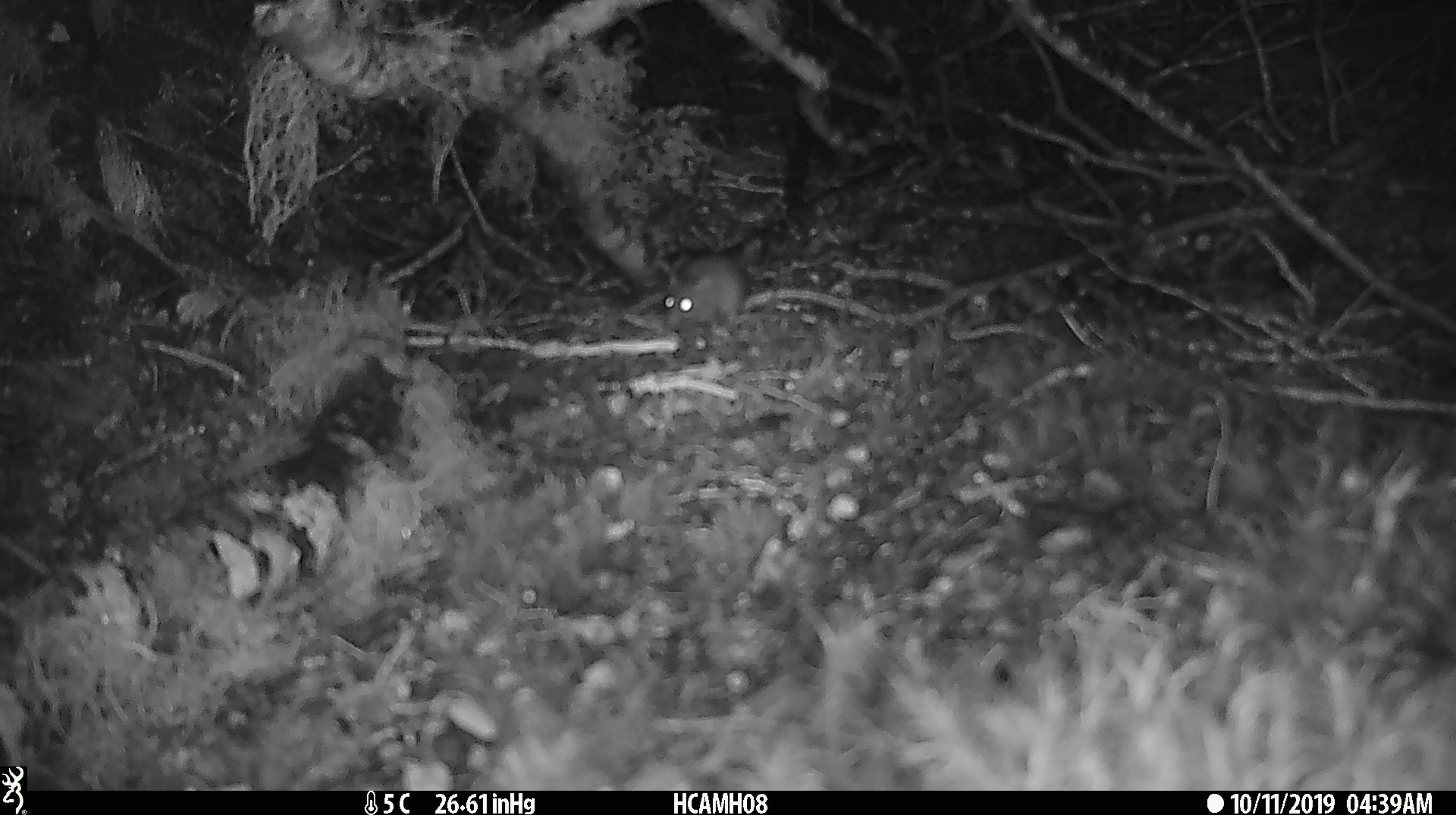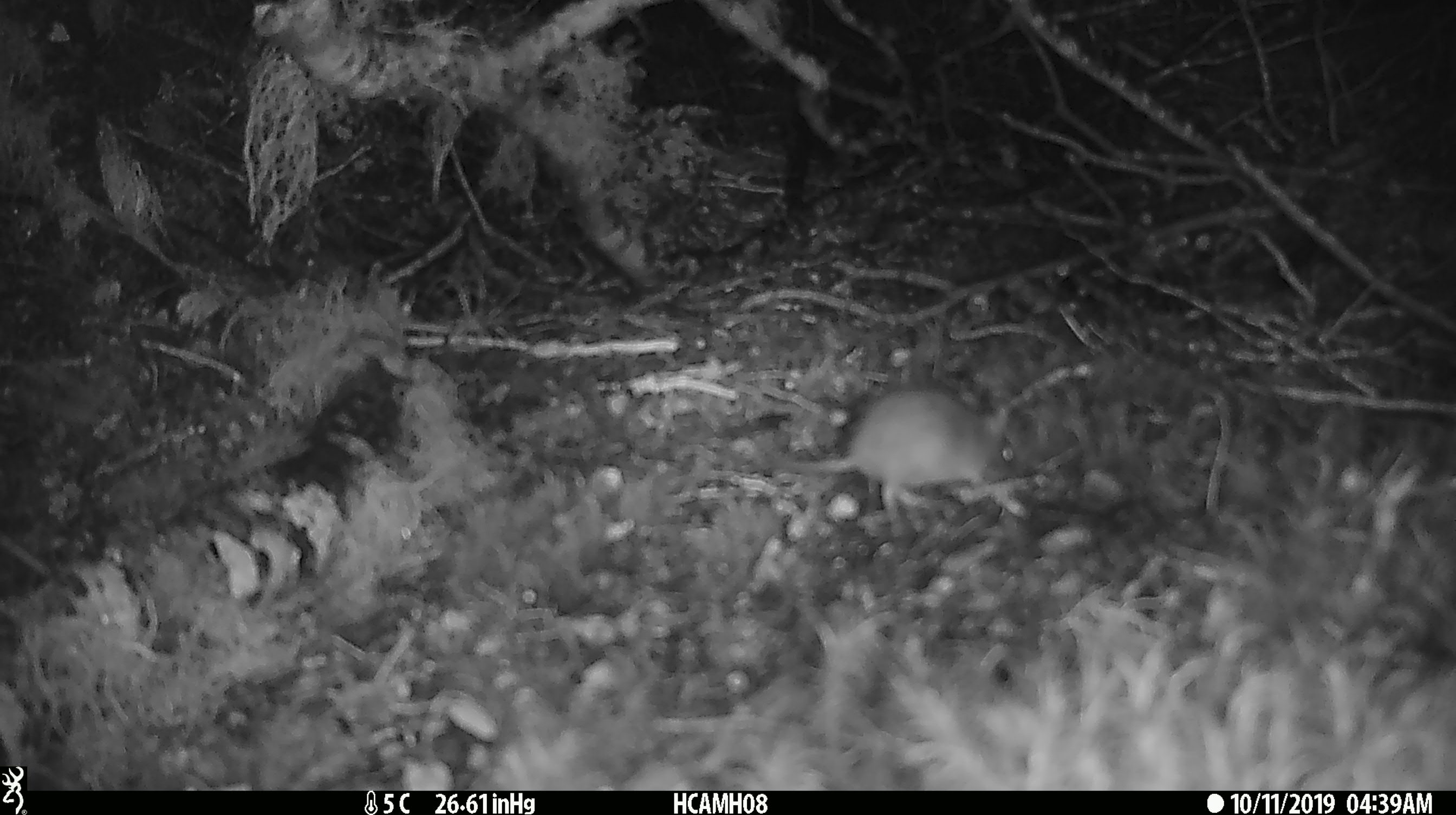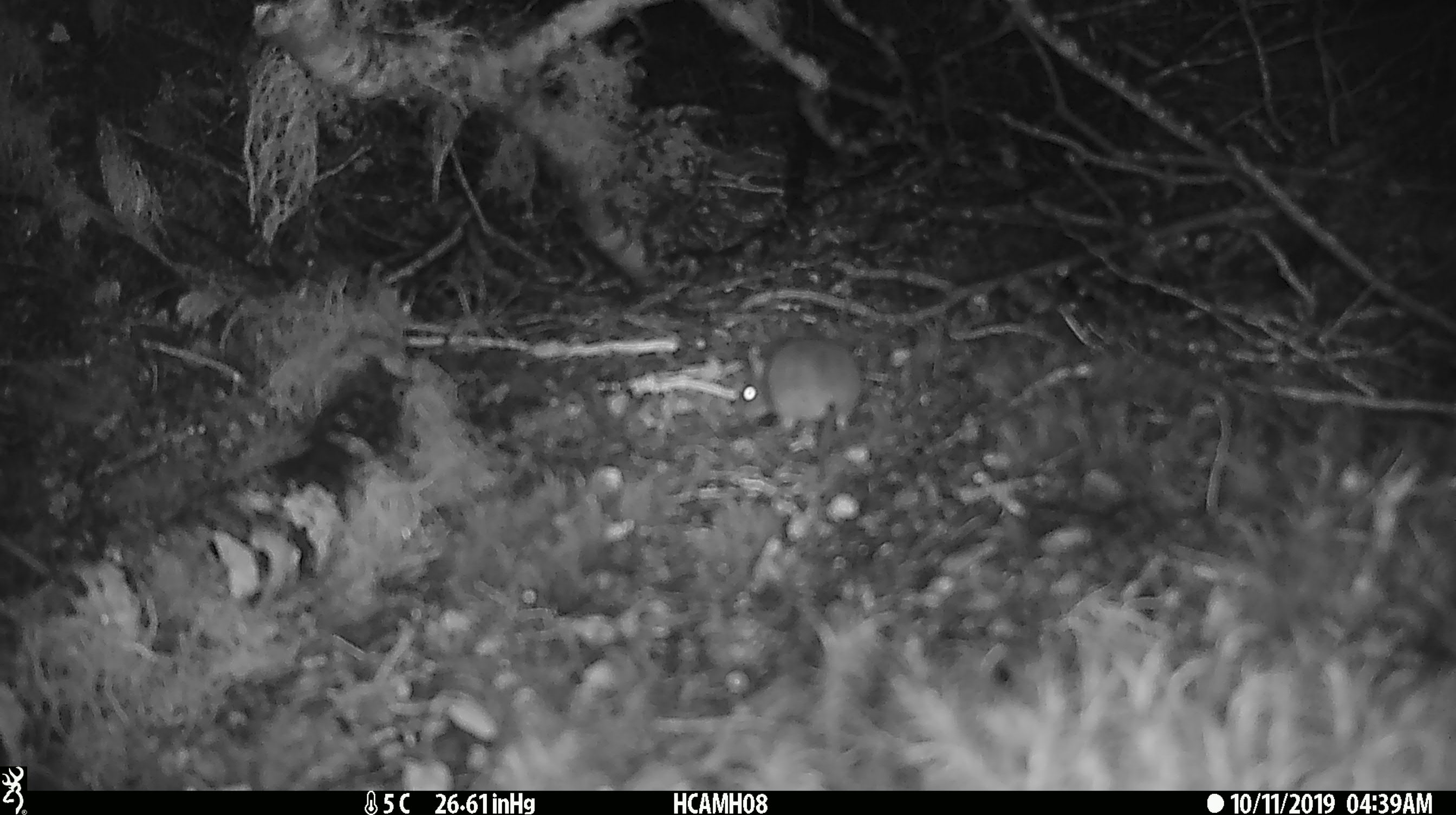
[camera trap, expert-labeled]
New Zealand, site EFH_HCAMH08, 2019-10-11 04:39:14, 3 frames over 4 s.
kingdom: Animalia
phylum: Chordata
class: Mammalia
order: Rodentia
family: Muridae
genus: Mus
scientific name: Mus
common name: mouse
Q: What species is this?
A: Mouse (Mus).